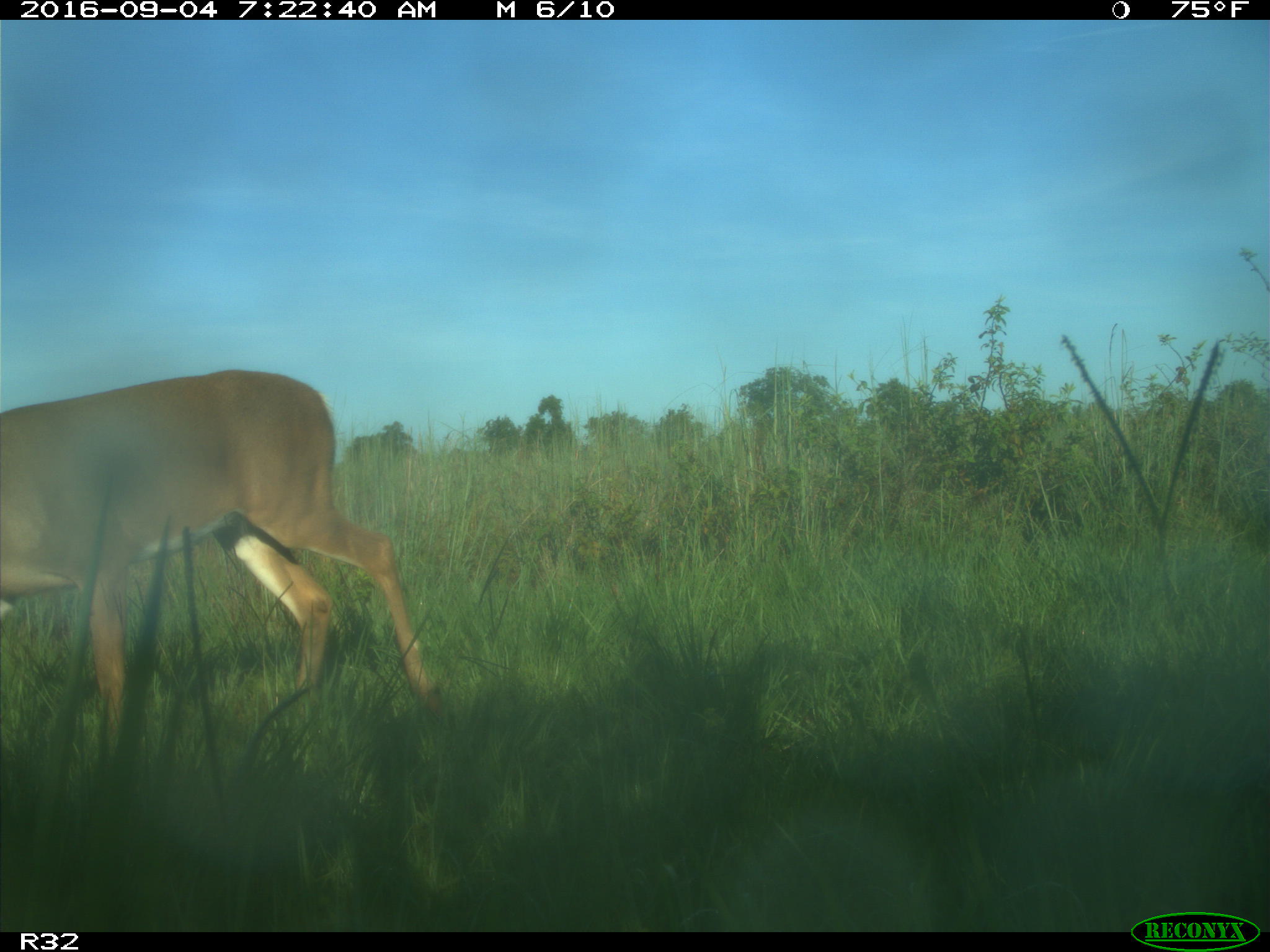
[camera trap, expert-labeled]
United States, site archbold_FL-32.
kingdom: Animalia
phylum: Chordata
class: Mammalia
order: Artiodactyla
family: Cervidae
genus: Odocoileus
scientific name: Odocoileus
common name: deer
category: unidentified deer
Unidentified deer (deer) (Odocoileus).